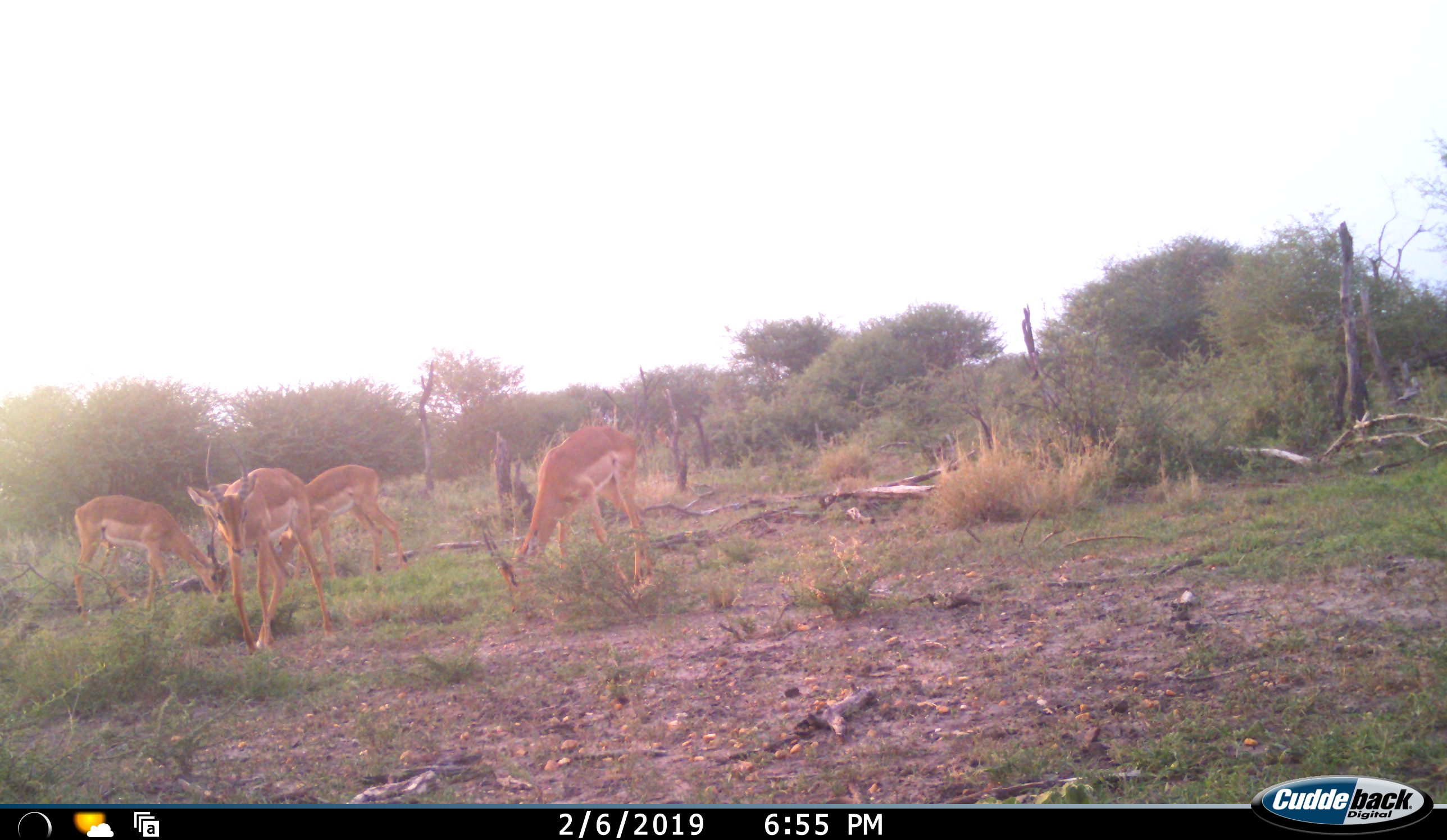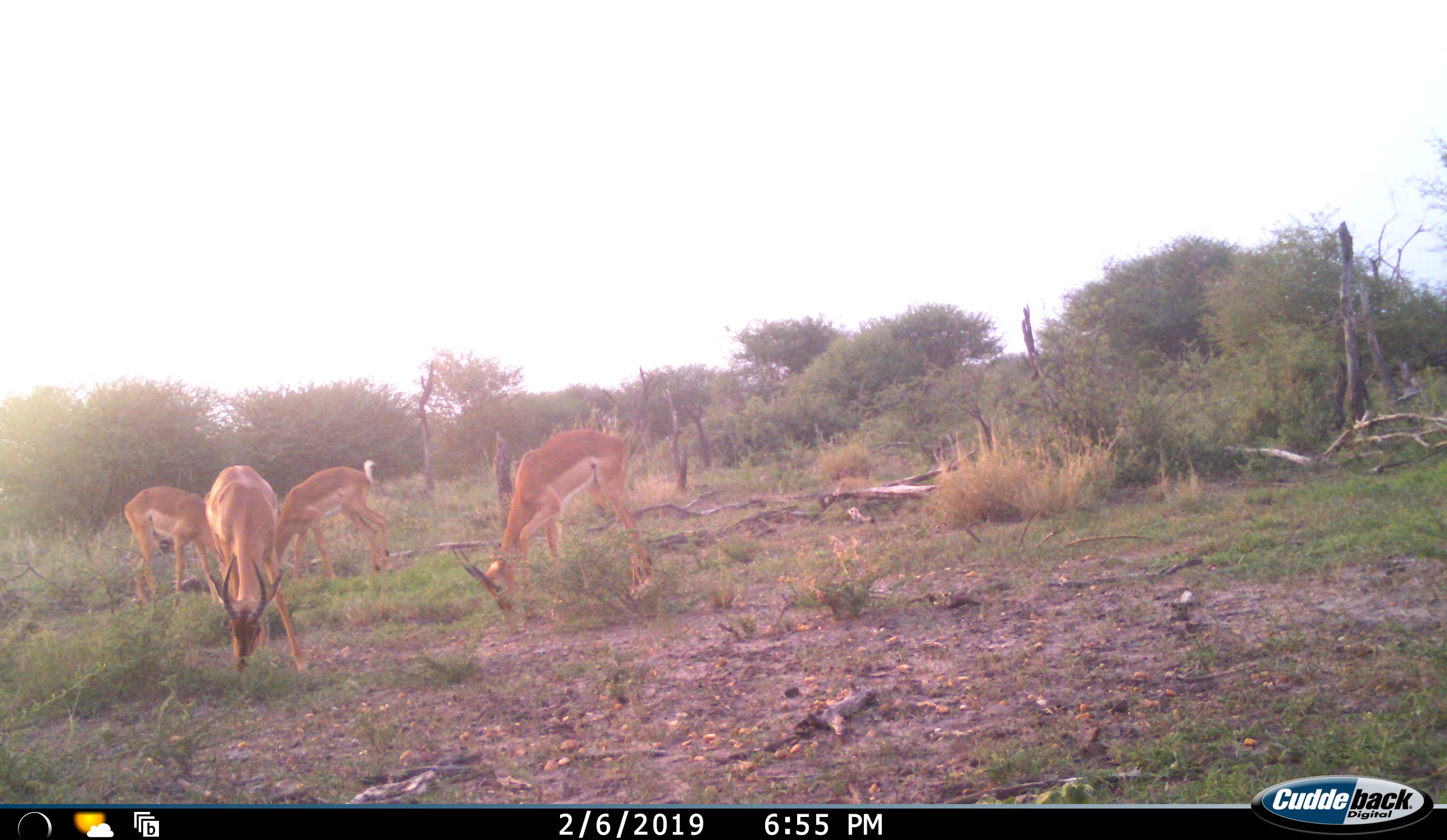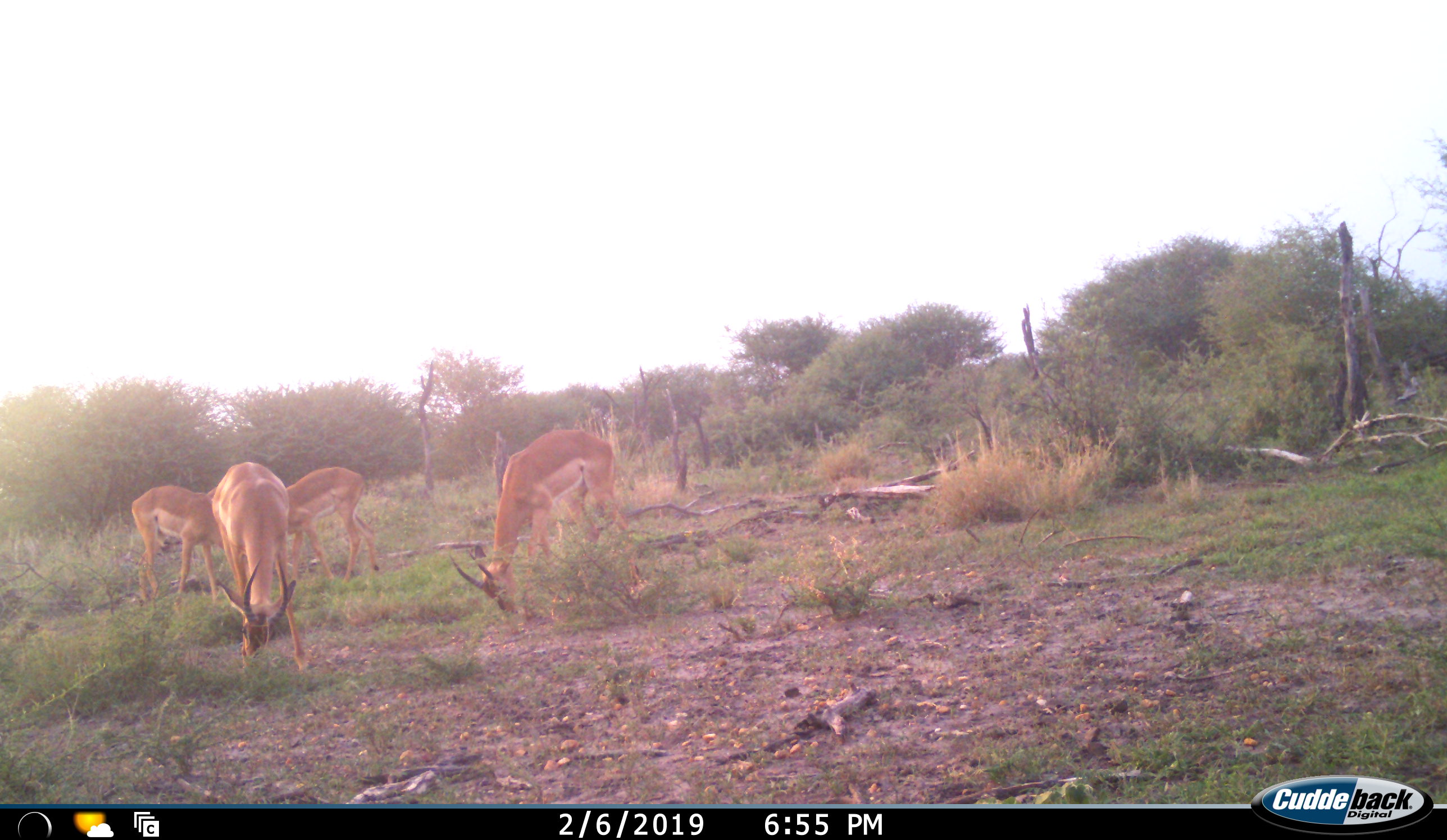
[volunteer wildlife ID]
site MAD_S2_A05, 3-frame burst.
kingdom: Animalia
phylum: Chordata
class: Mammalia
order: Artiodactyla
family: Bovidae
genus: Aepyceros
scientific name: Aepyceros melampus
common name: impala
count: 4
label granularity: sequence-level